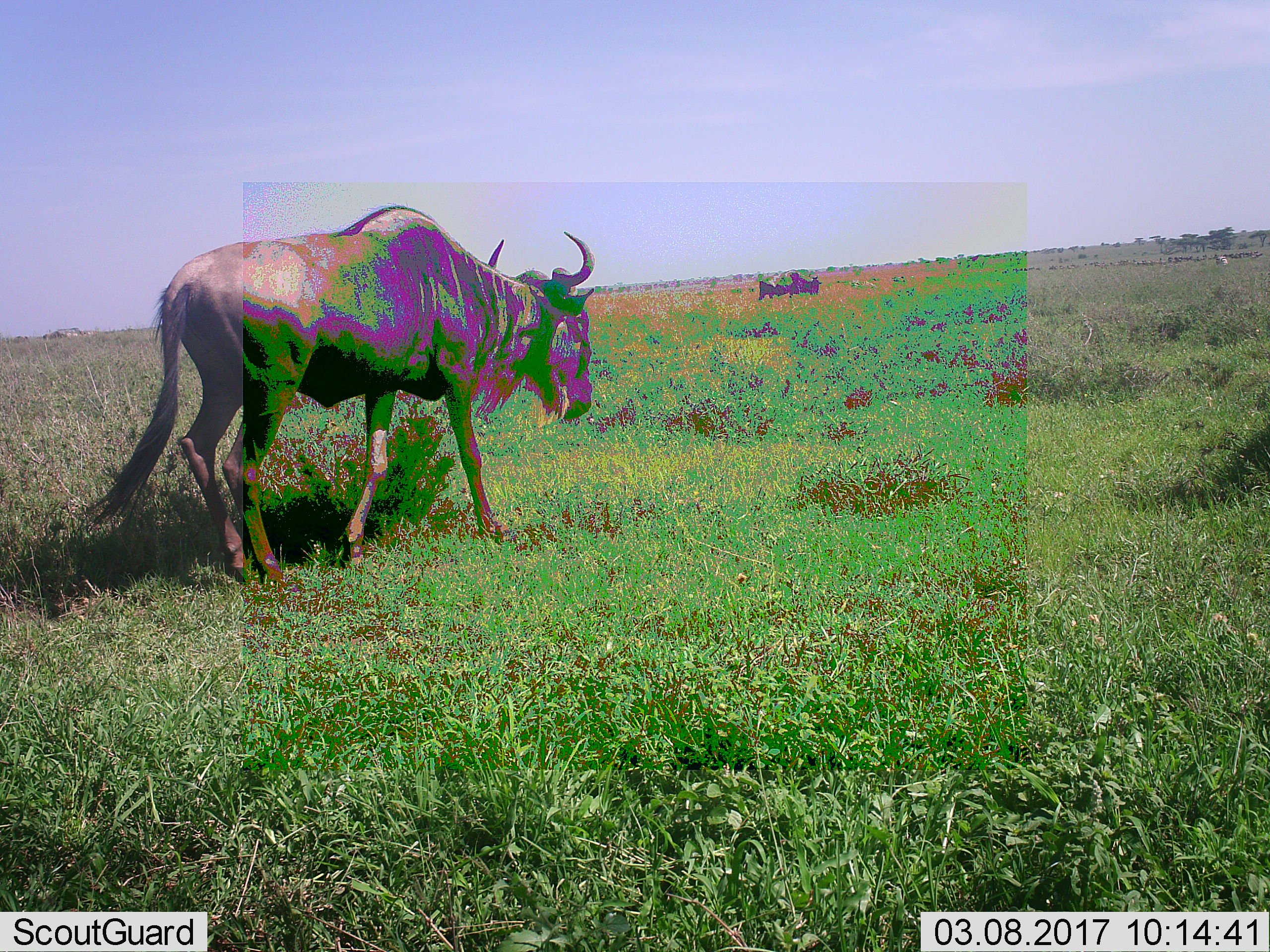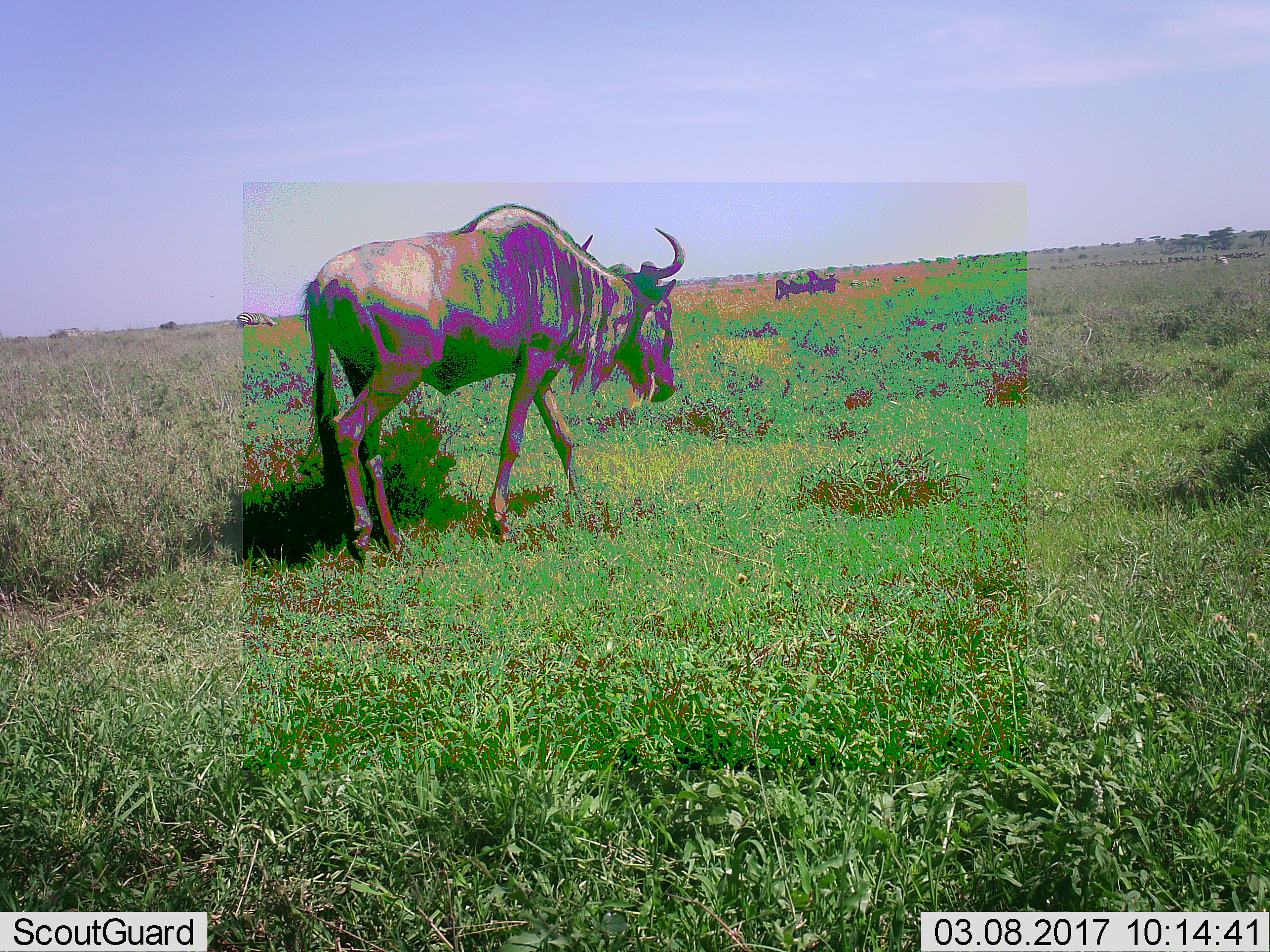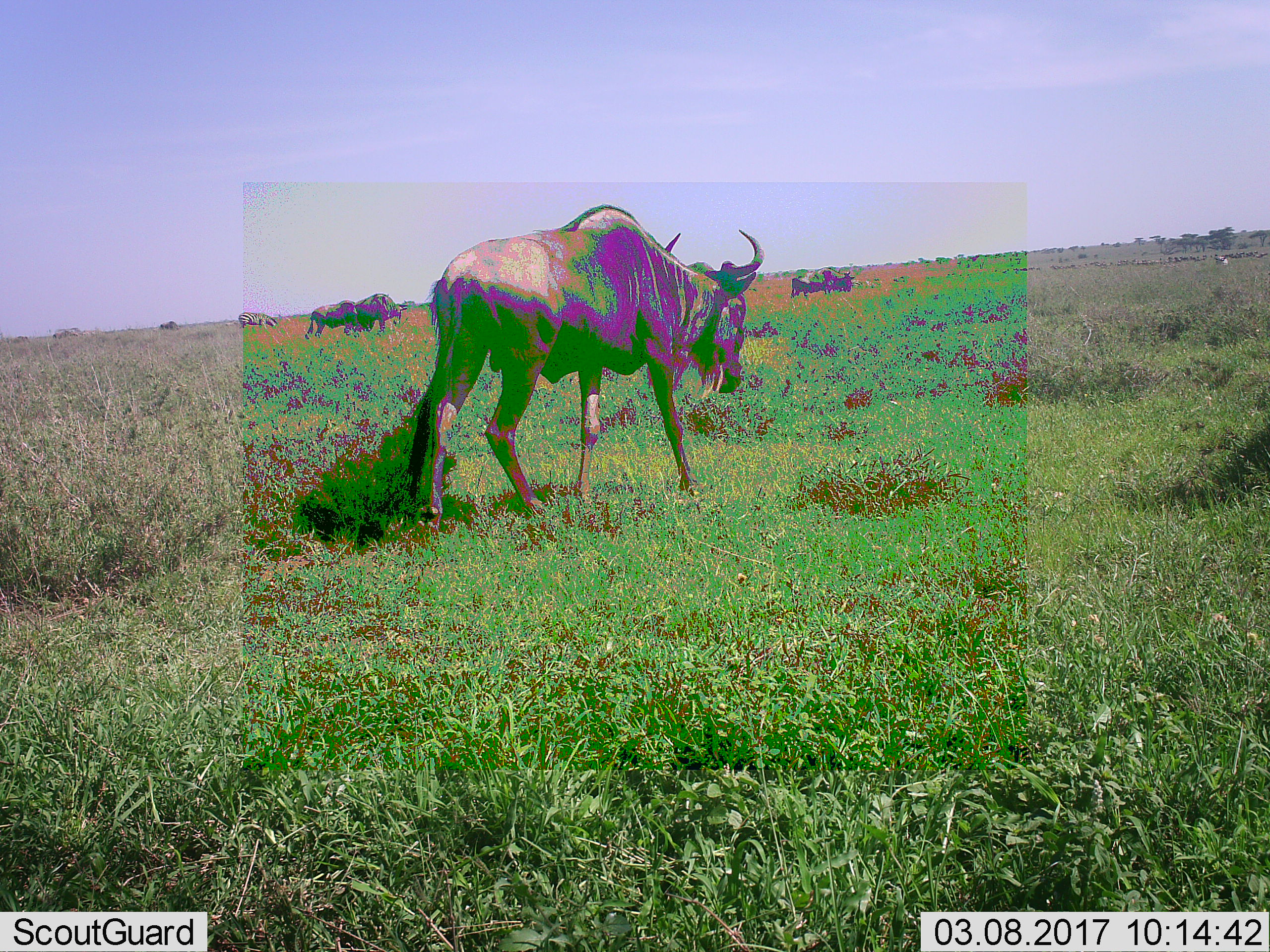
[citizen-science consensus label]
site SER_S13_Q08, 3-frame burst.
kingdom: Animalia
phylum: Chordata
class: Mammalia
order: Artiodactyla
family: Bovidae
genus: Connochaetes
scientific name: Connochaetes taurinus taurinus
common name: blue wildebeest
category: wildebeestblue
Wildebeestblue (blue wildebeest) (Connochaetes taurinus taurinus), count 2. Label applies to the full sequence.